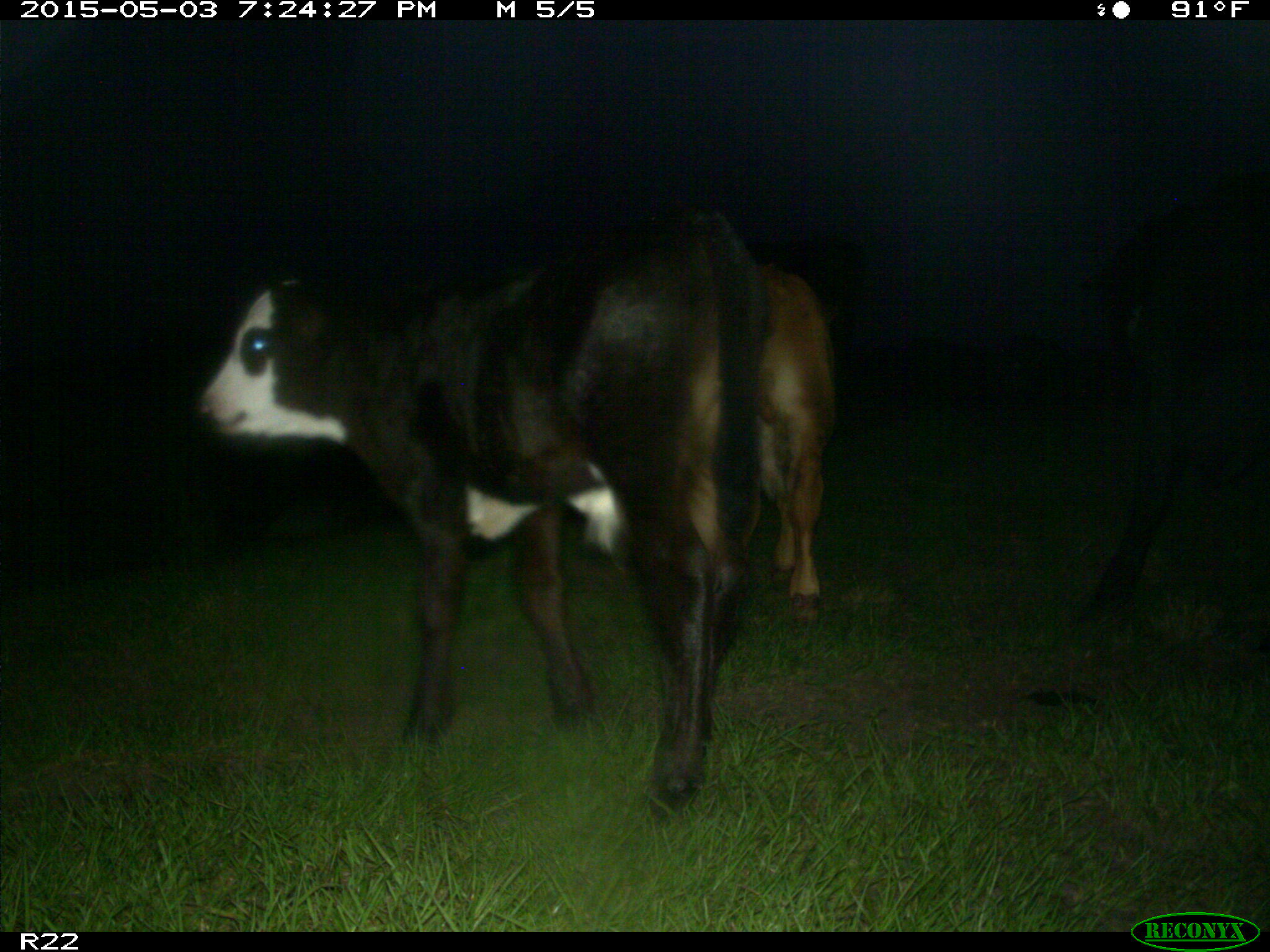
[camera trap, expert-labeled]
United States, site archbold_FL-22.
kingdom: Animalia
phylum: Chordata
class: Mammalia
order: Artiodactyla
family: Bovidae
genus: Bos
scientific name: Bos taurus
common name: domestic cow